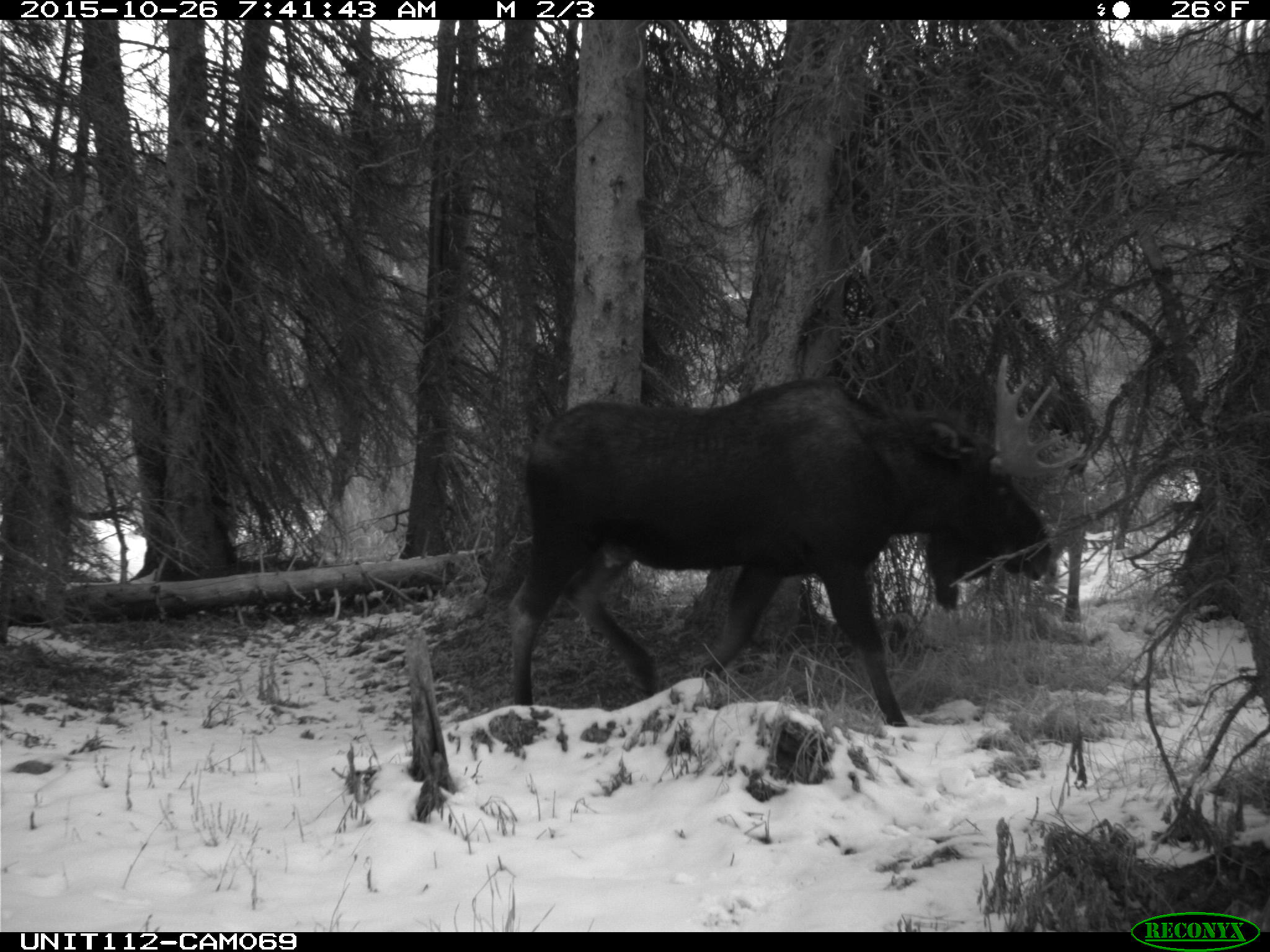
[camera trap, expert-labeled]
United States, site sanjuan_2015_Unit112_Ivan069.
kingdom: Animalia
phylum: Chordata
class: Mammalia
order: Artiodactyla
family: Cervidae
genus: Alces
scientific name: Alces alces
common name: moose